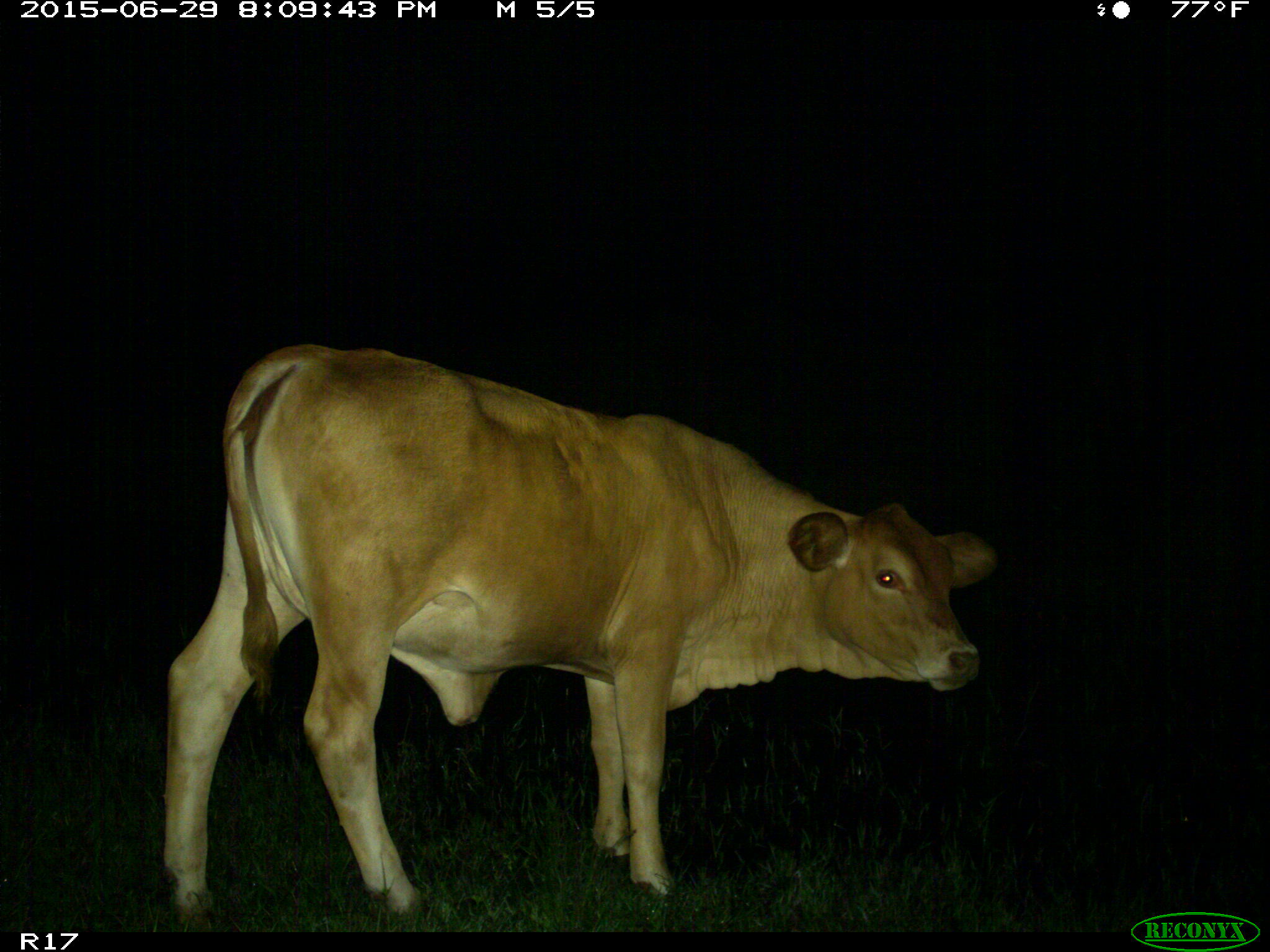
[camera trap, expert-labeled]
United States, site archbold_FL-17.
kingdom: Animalia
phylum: Chordata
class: Mammalia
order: Artiodactyla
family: Bovidae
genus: Bos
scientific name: Bos taurus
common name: domestic cow